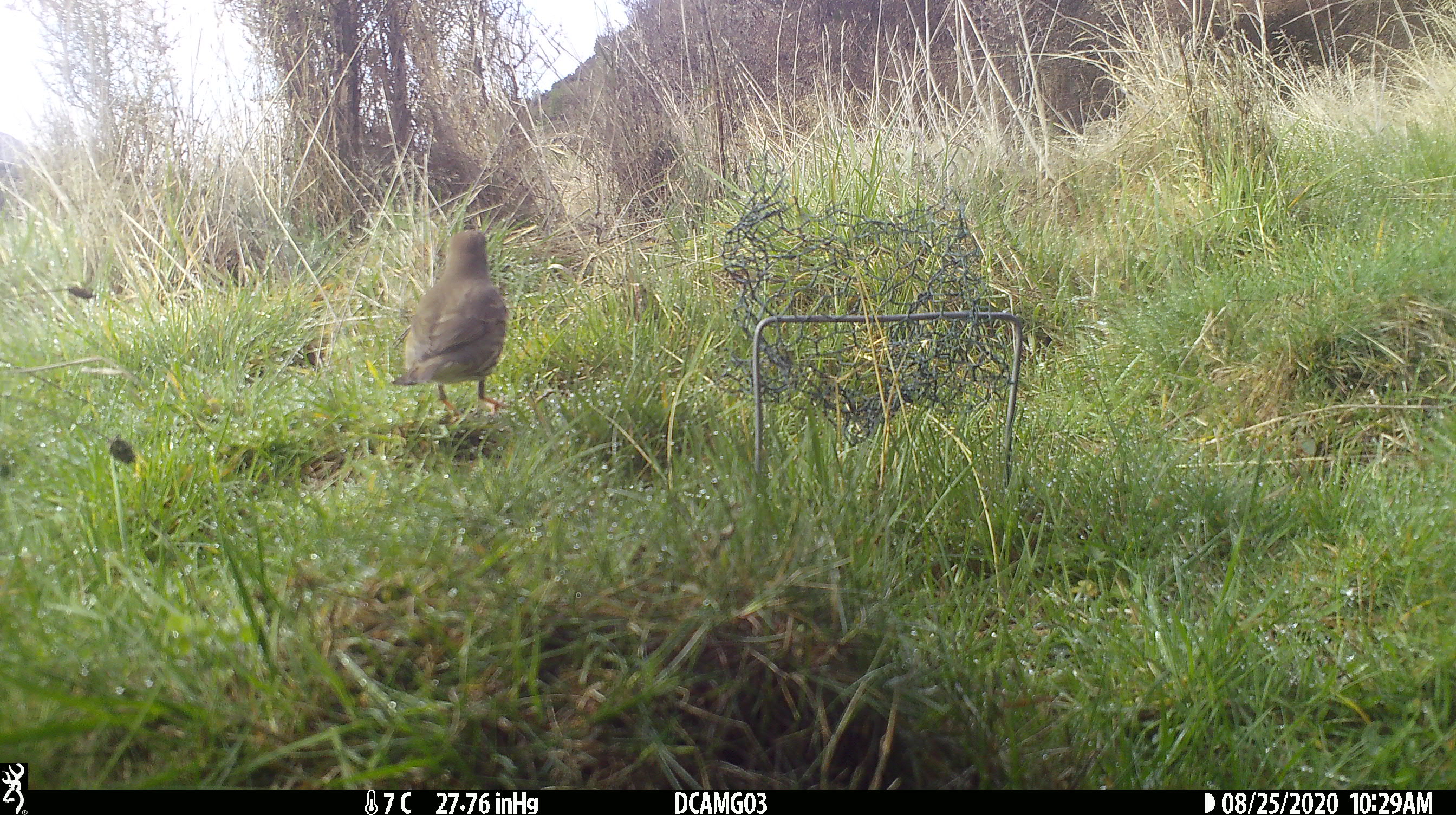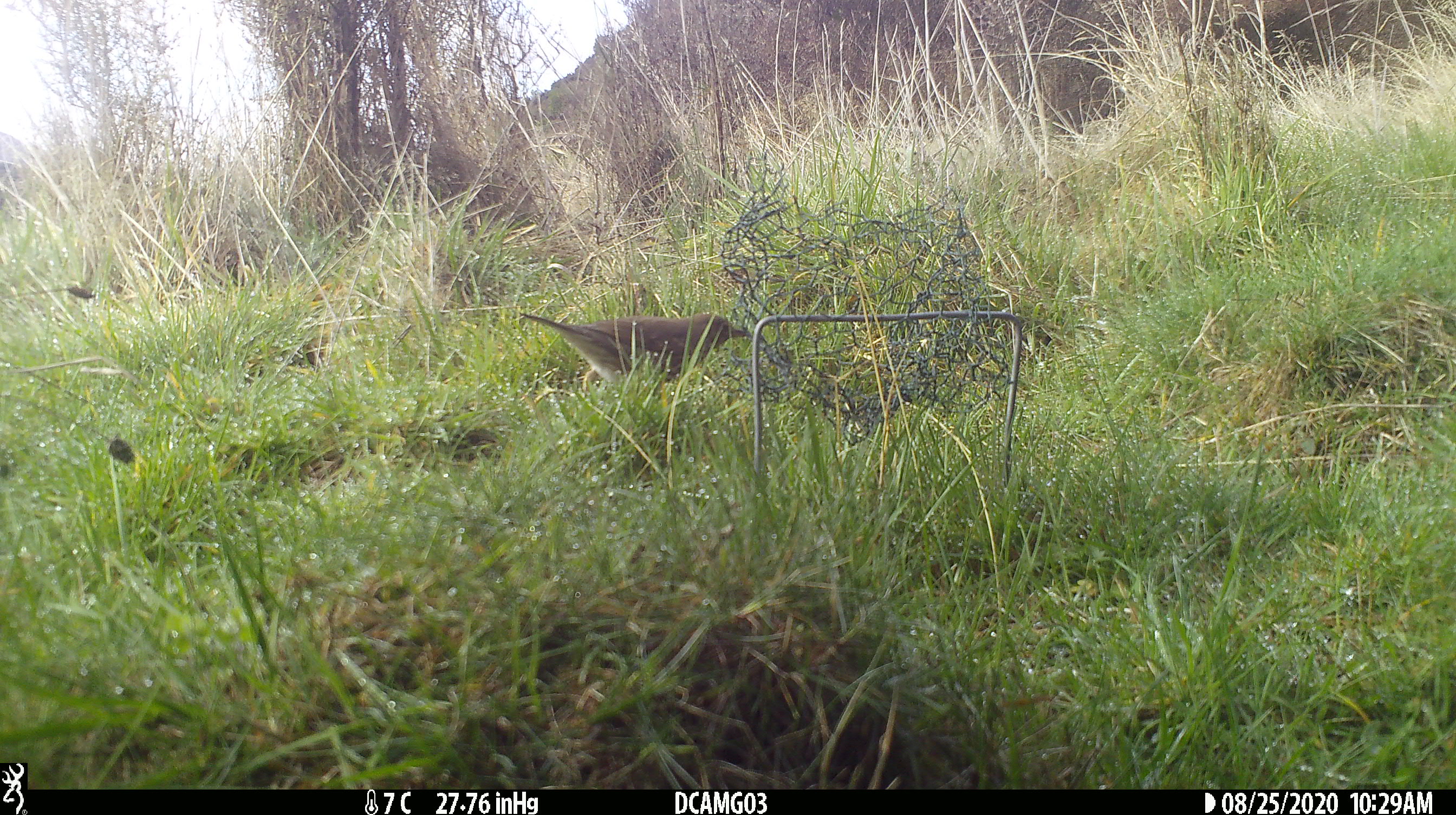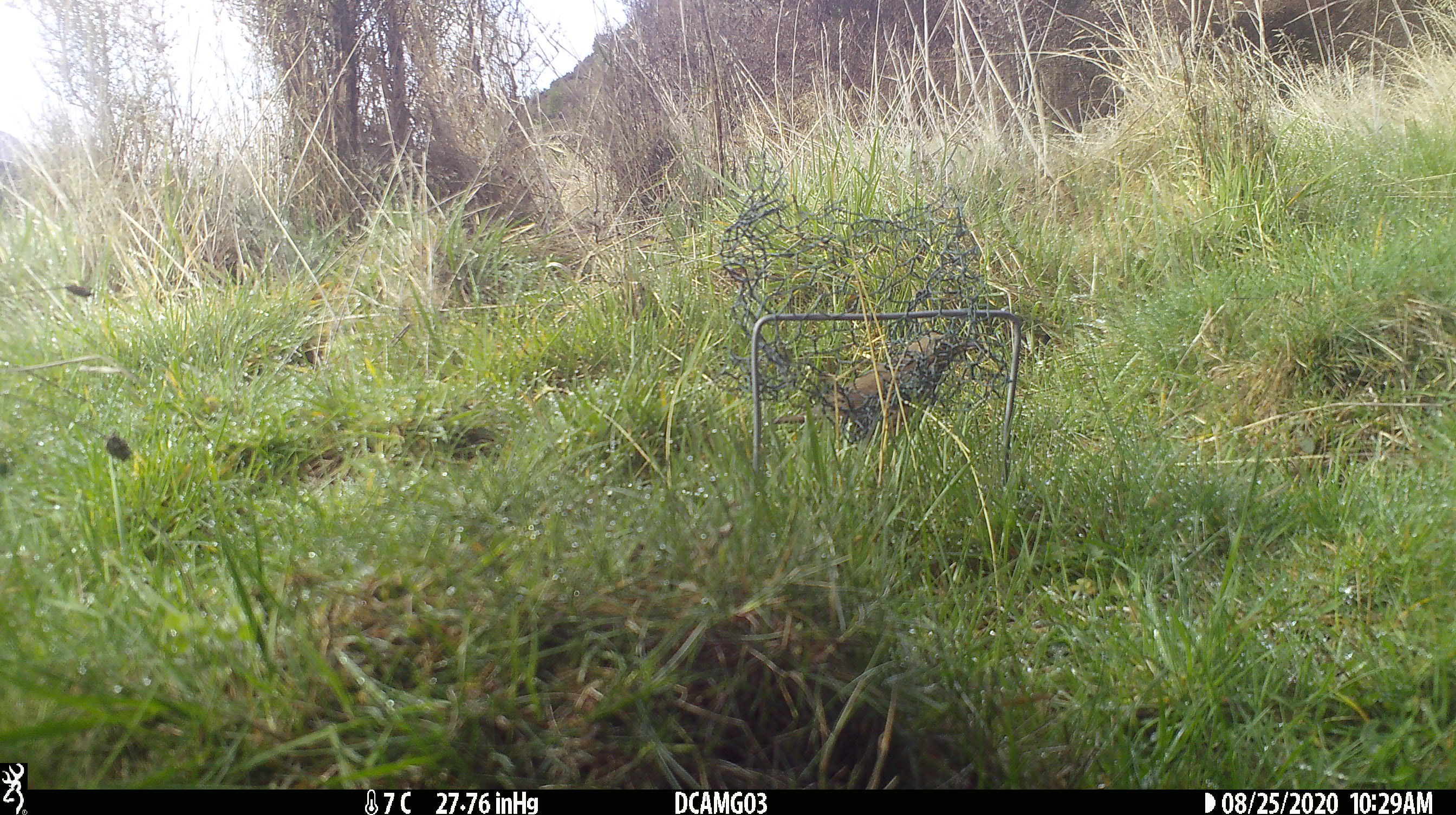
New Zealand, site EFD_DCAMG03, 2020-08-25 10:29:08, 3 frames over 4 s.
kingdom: Animalia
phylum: Chordata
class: Aves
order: Passeriformes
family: Turdidae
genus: Turdus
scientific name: Turdus philomelos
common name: song thrush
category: thrush